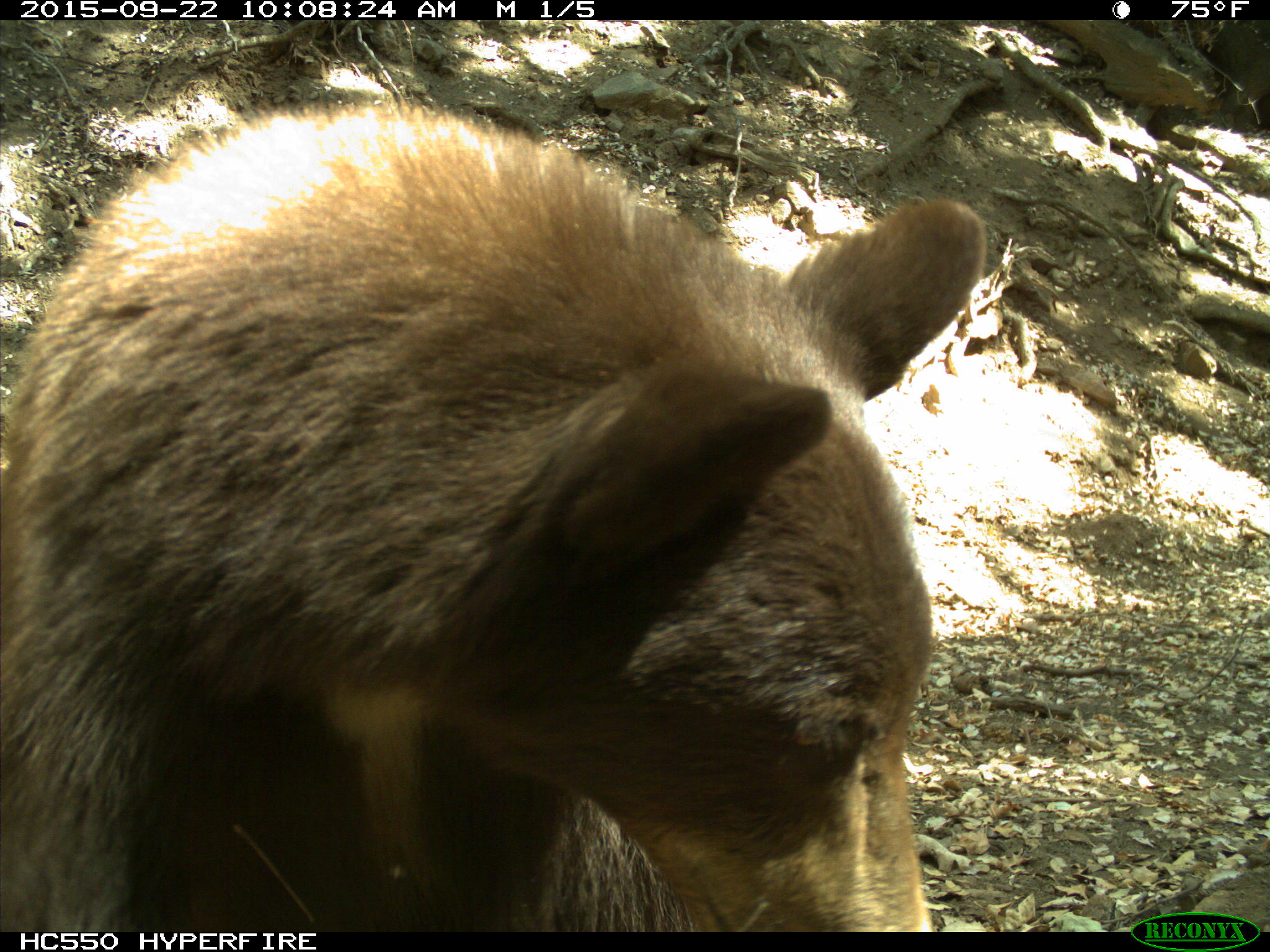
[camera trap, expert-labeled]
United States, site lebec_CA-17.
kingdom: Animalia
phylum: Chordata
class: Mammalia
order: Carnivora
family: Ursidae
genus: Ursus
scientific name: Ursus americanus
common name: american black bear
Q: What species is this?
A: Ursus americanus (american black bear).